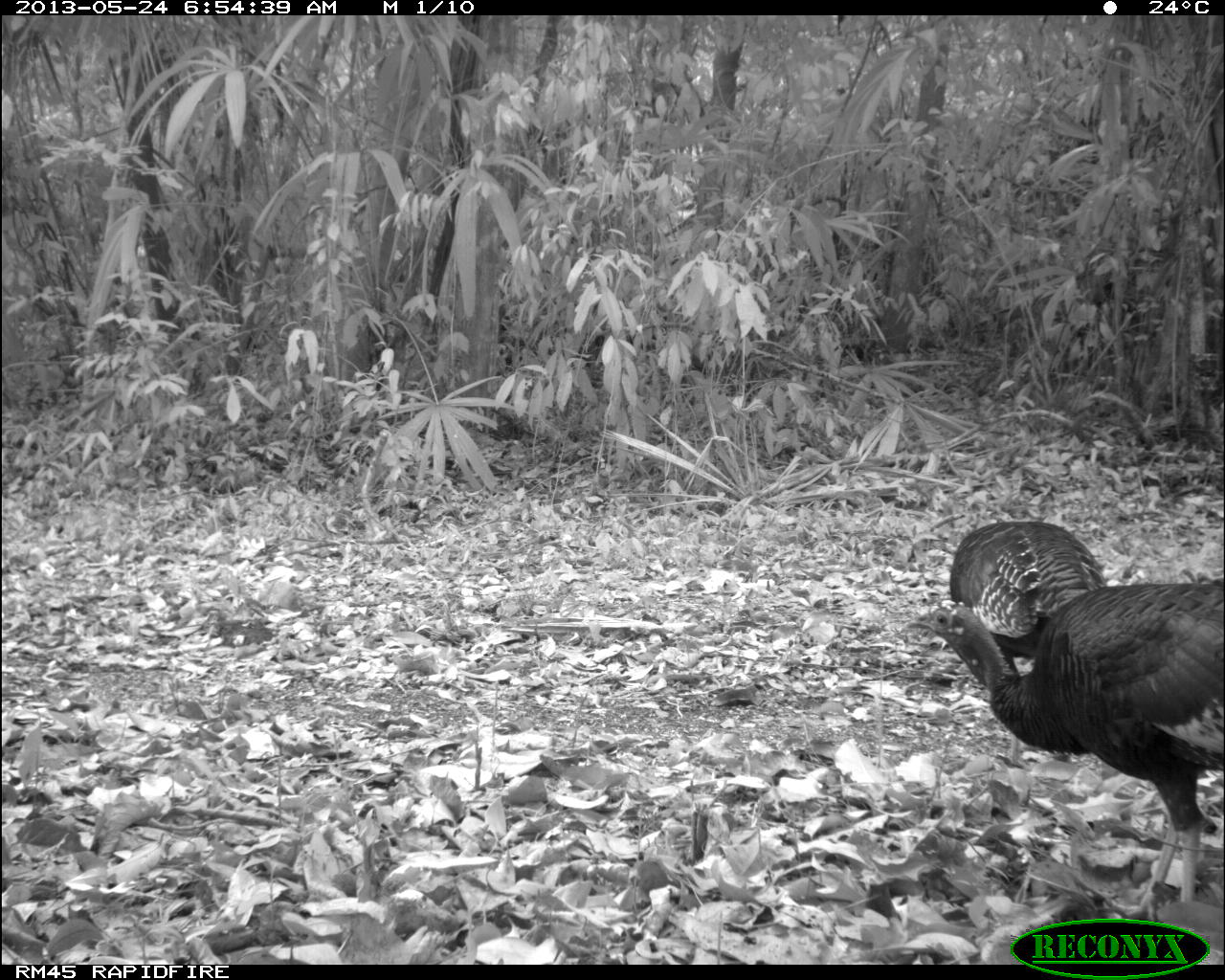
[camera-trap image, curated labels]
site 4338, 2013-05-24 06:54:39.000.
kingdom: Animalia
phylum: Chordata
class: Aves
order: Galliformes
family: Phasianidae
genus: Meleagris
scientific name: Meleagris ocellata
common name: ocellated turkey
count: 2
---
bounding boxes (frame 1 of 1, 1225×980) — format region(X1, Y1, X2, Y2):
meleagris ocellata: region(906, 577, 1225, 921); region(950, 521, 1108, 767)